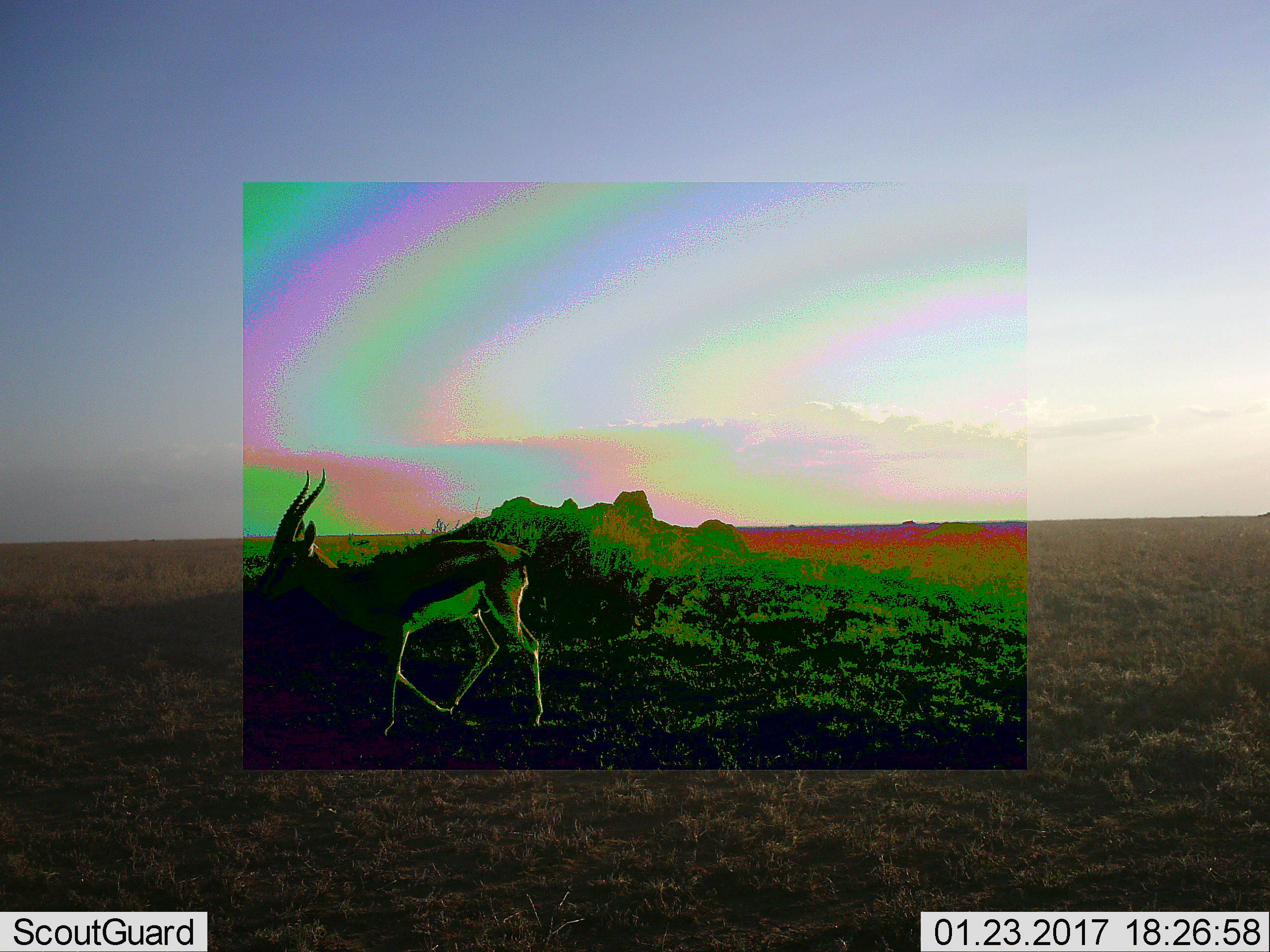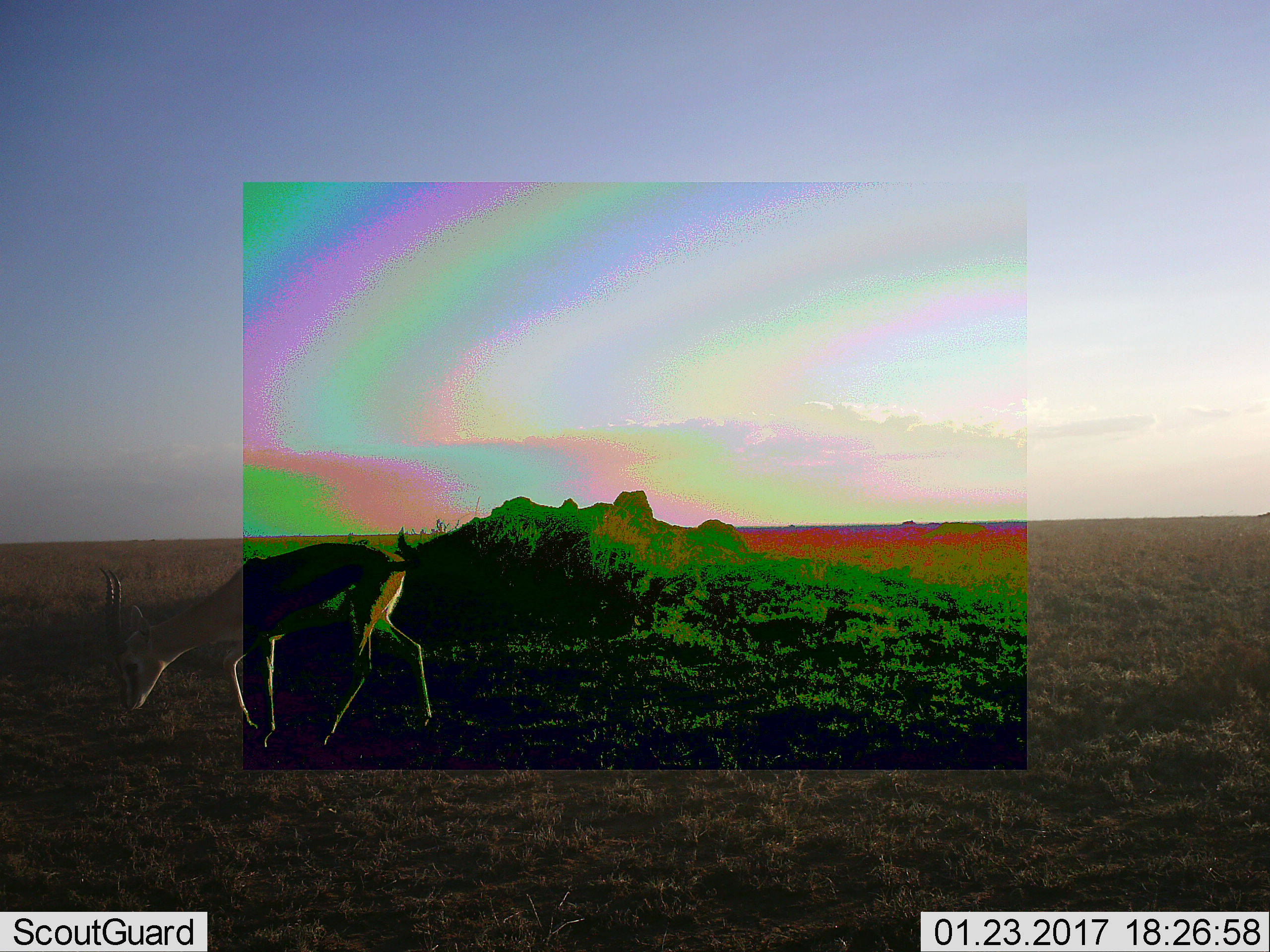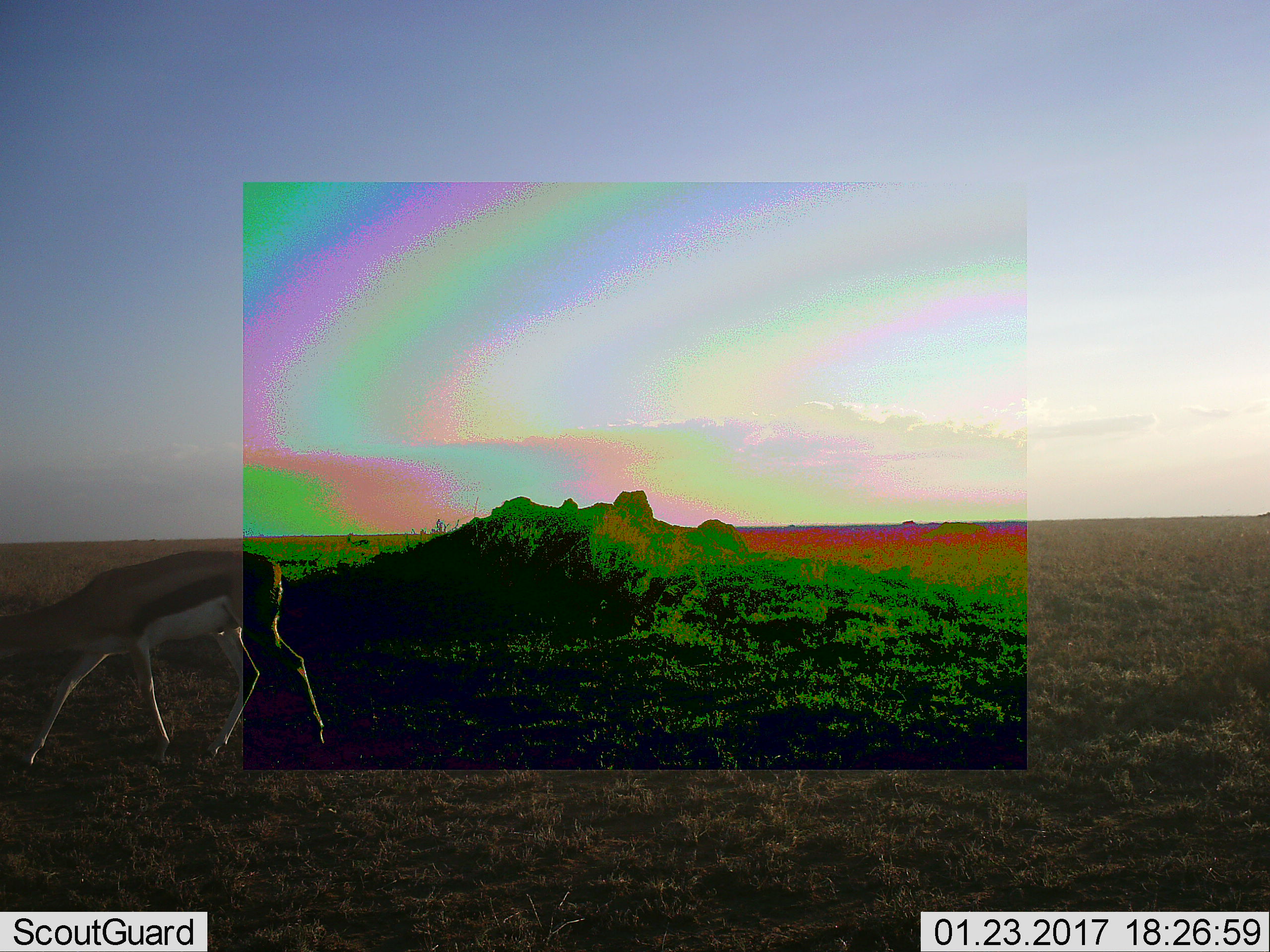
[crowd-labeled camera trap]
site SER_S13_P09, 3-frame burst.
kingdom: Animalia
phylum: Chordata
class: Mammalia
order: Artiodactyla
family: Bovidae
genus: Eudorcas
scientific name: Eudorcas thomsonii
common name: thomson's gazelle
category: gazellethomsons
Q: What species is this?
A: Gazellethomsons (thomson's gazelle) (Eudorcas thomsonii).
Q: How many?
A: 1.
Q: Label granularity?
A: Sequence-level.